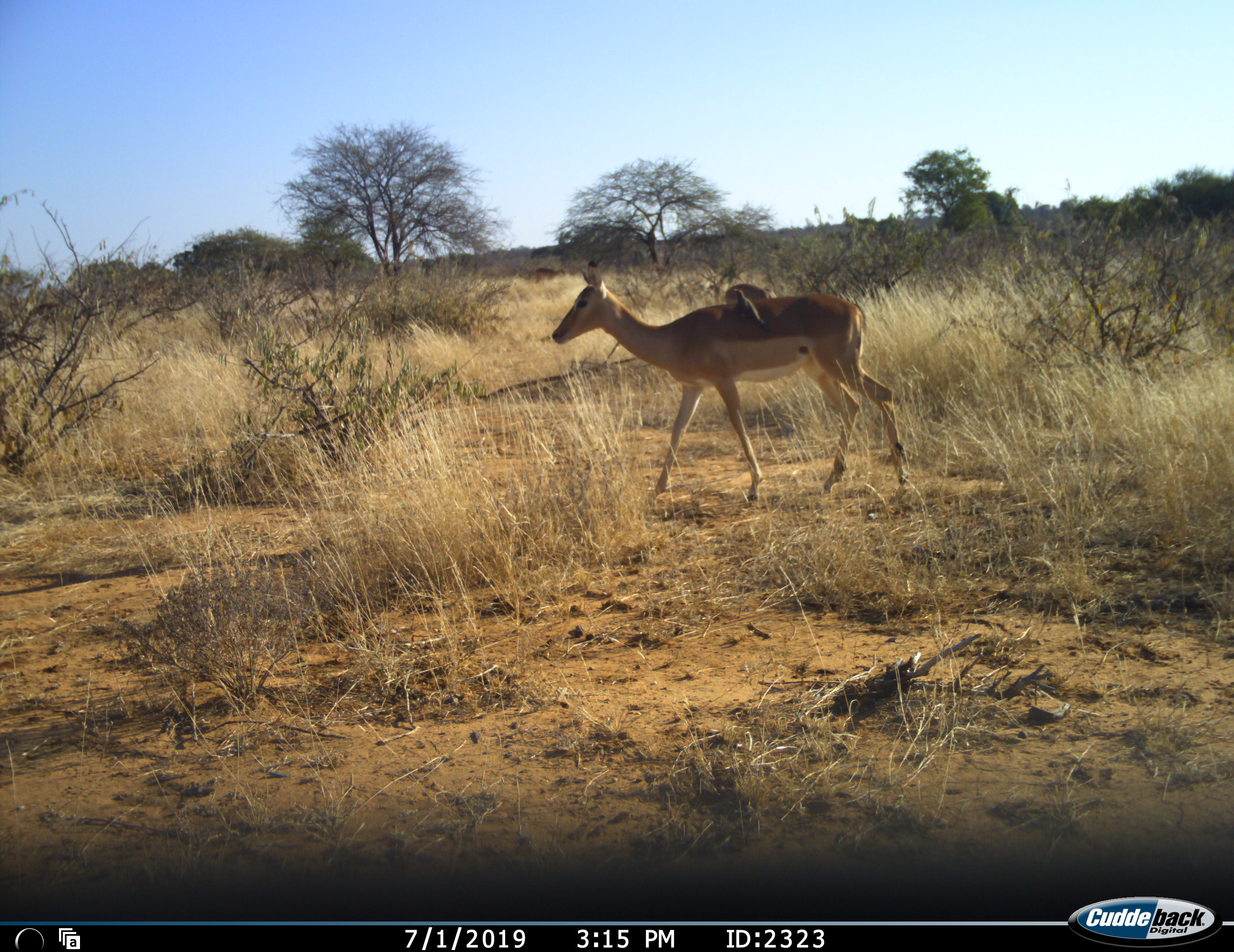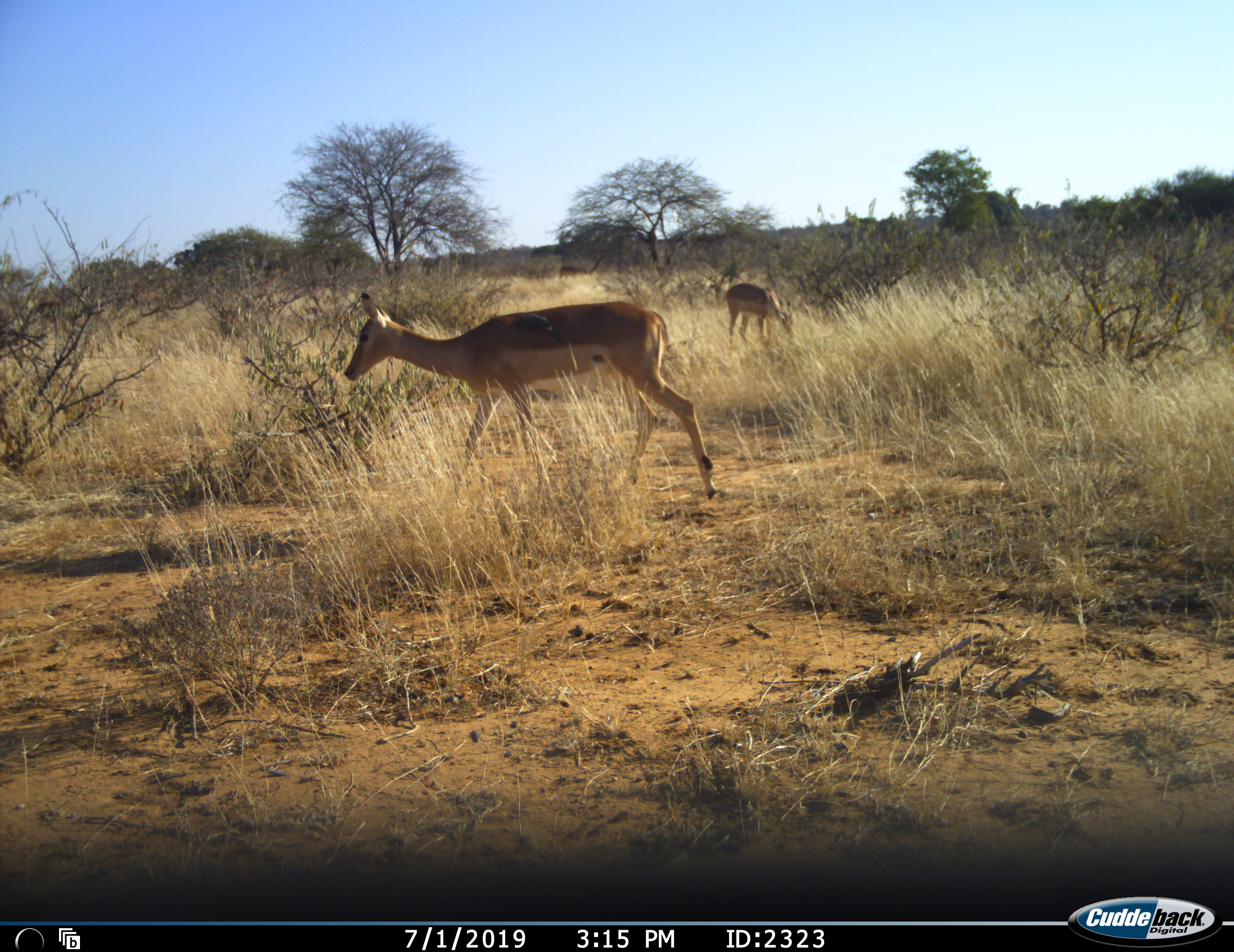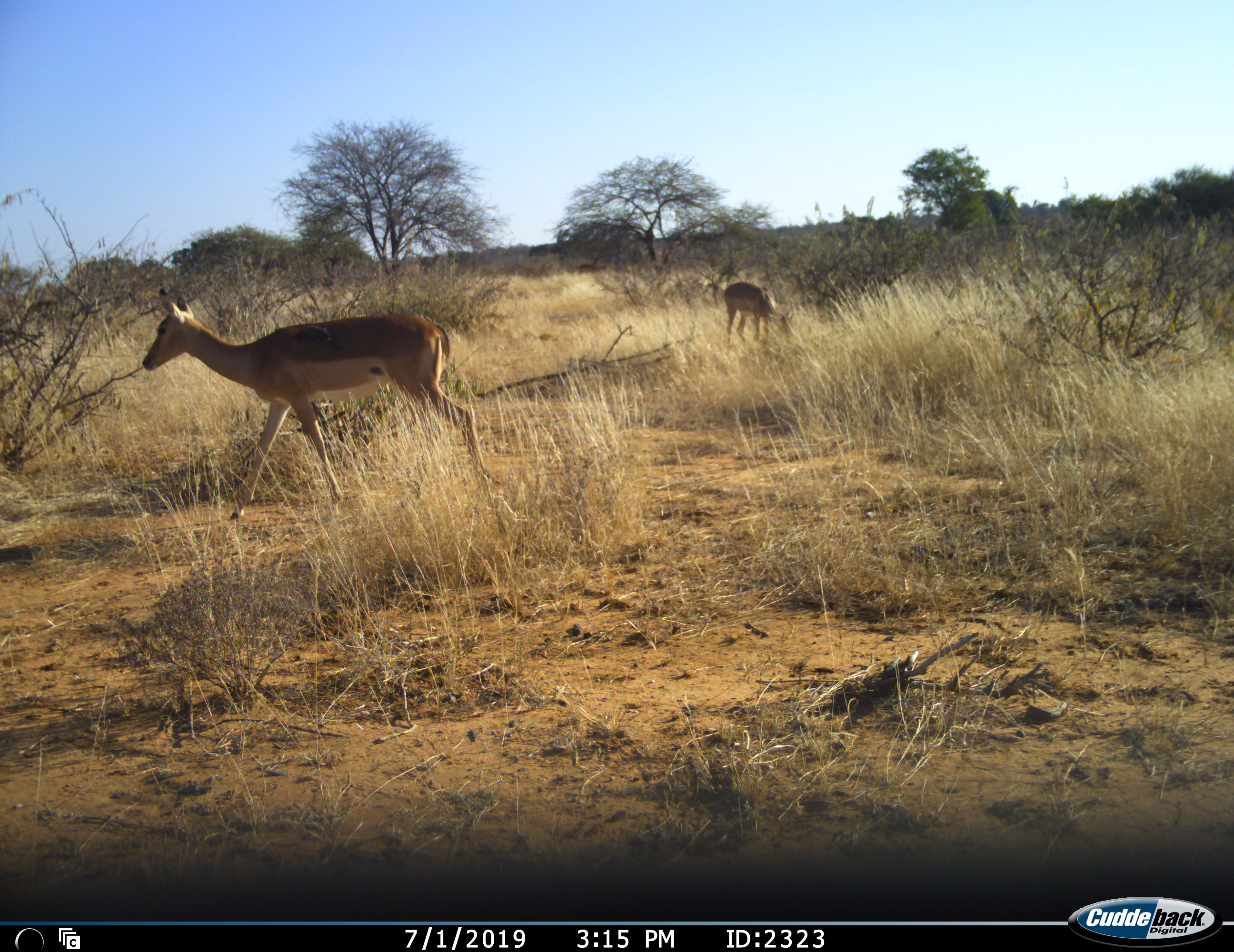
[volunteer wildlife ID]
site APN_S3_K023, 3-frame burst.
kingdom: Animalia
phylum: Chordata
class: Mammalia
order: Artiodactyla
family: Bovidae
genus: Aepyceros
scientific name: Aepyceros melampus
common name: impala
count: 2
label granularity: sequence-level